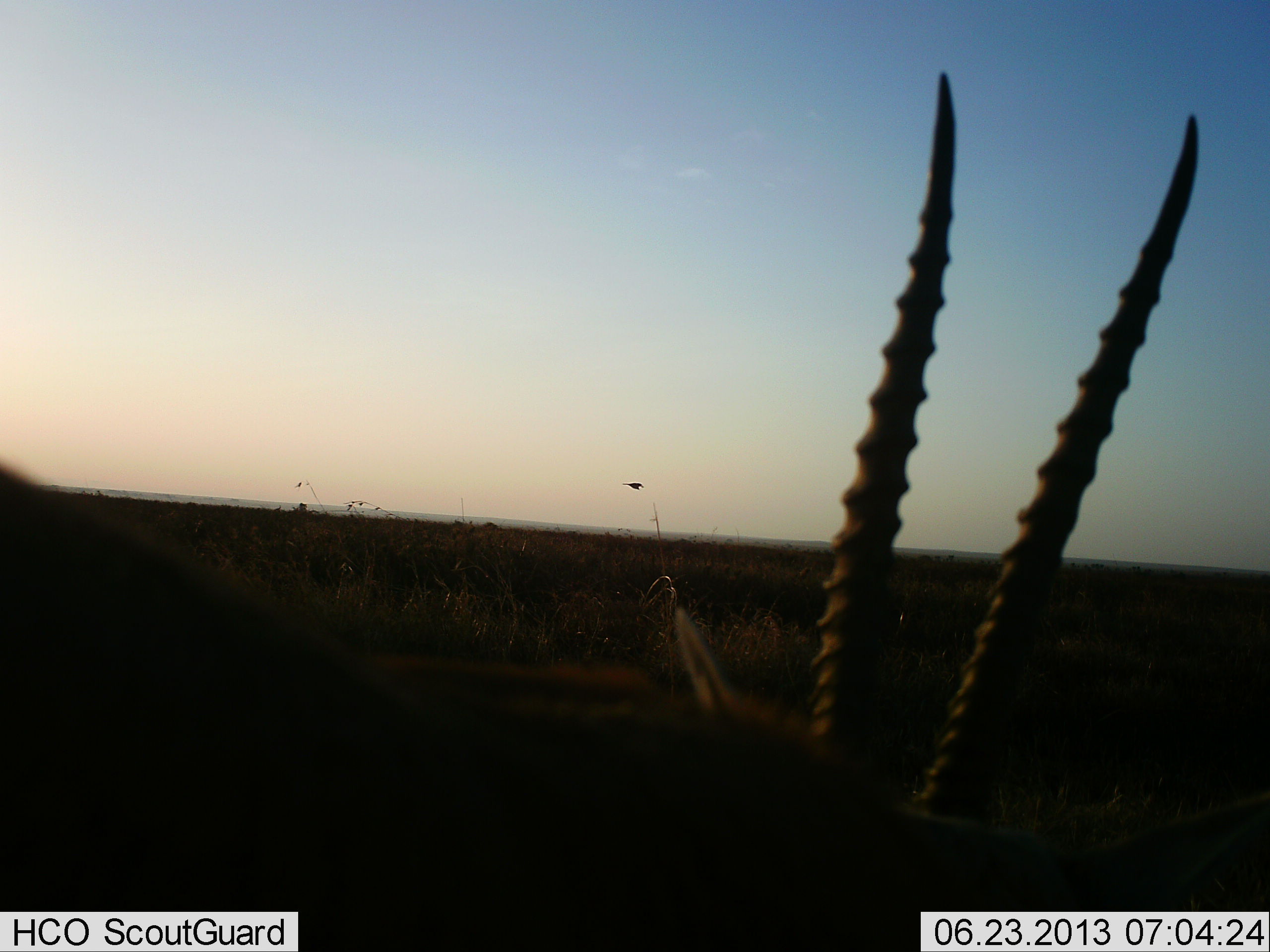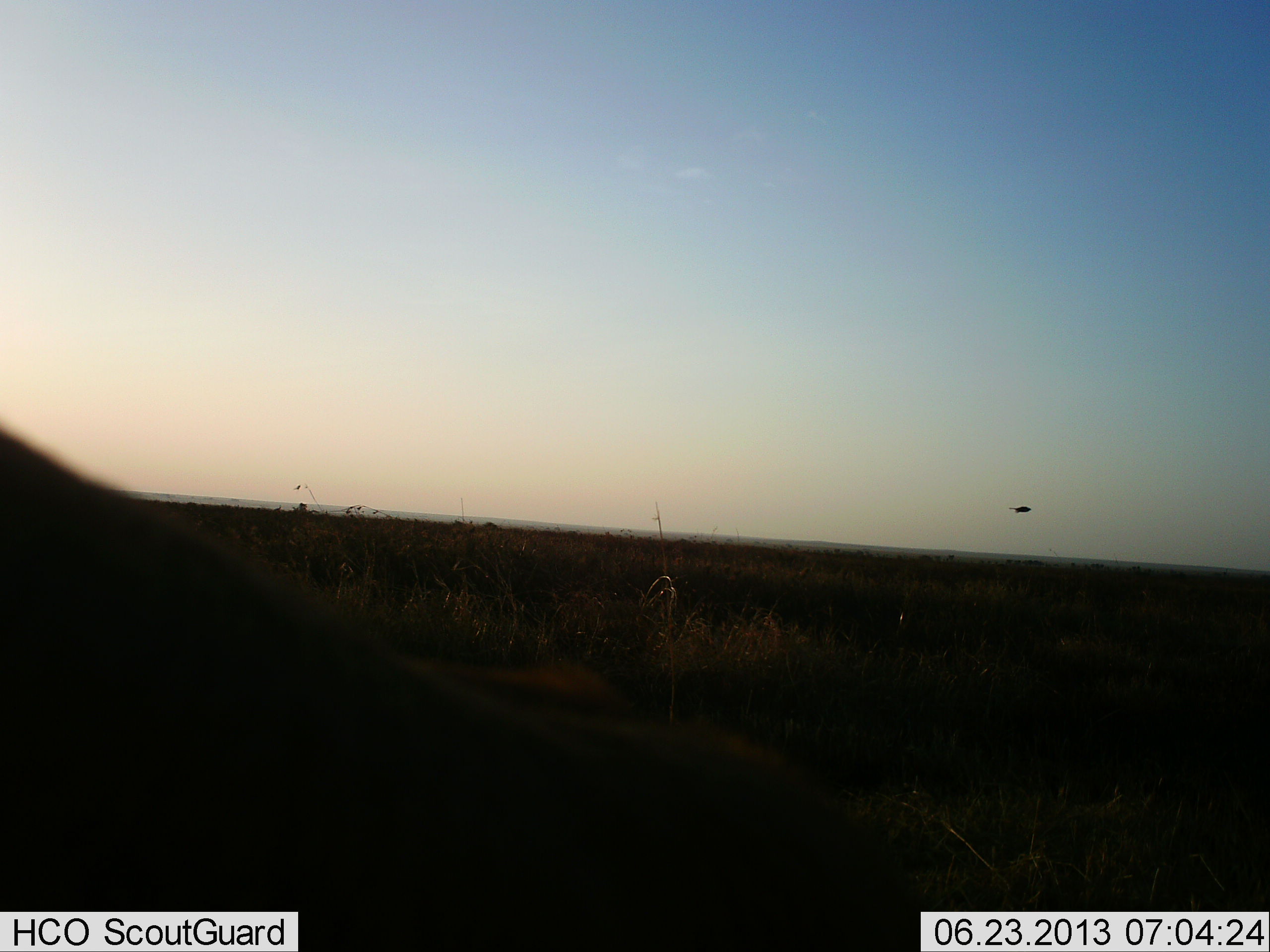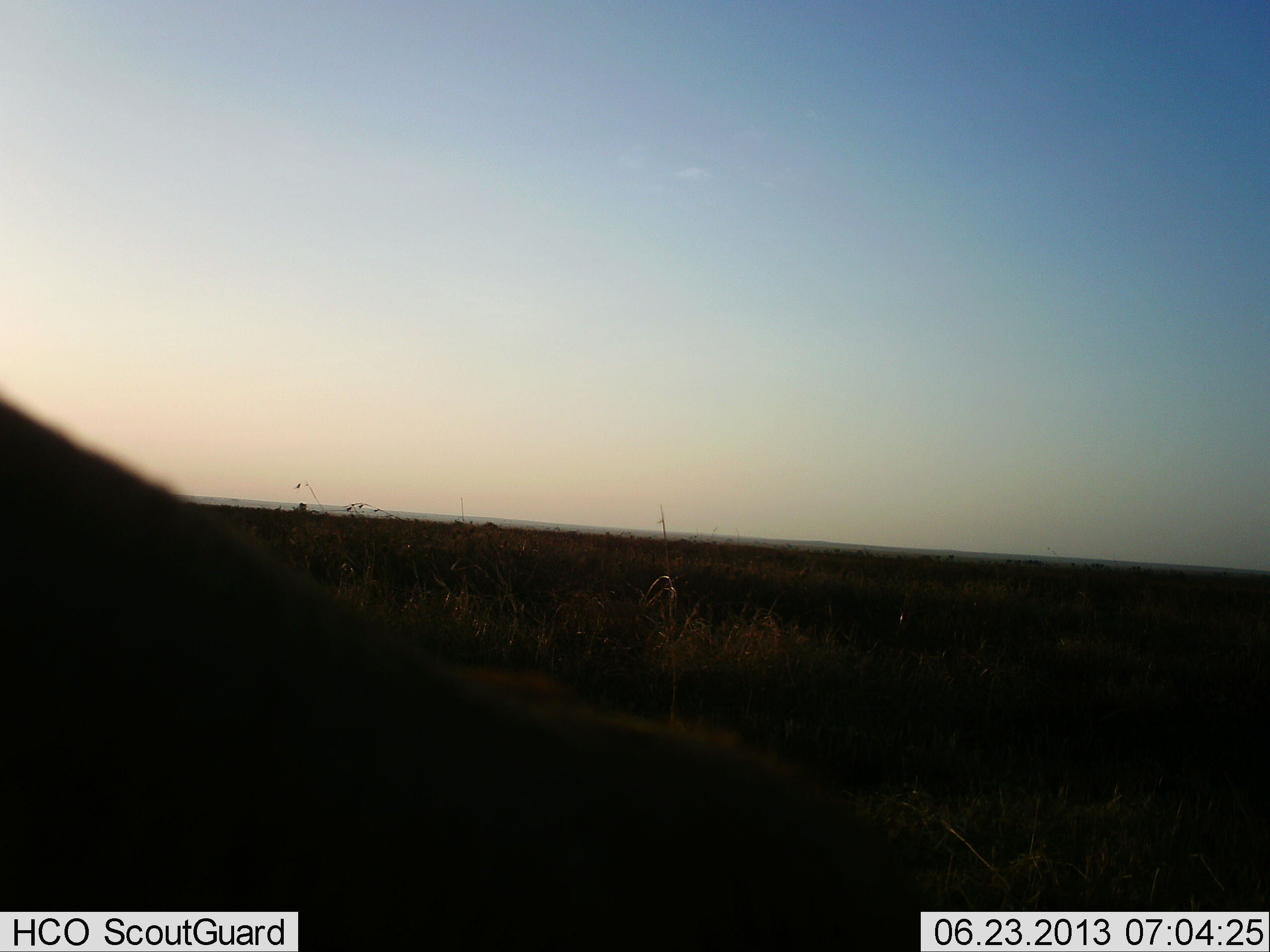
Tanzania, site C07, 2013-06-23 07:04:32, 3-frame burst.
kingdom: Animalia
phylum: Chordata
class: Mammalia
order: Artiodactyla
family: Bovidae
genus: Eudorcas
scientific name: Eudorcas thomsonii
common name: thomson's gazelle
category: gazellethomsons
Gazellethomsons (thomson's gazelle) (Eudorcas thomsonii), count 2. Behavior (volunteer vote fractions): standing 54%, resting 0%, moving 15%, interacting 8%. Young present (vote fraction): 0%. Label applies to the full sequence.